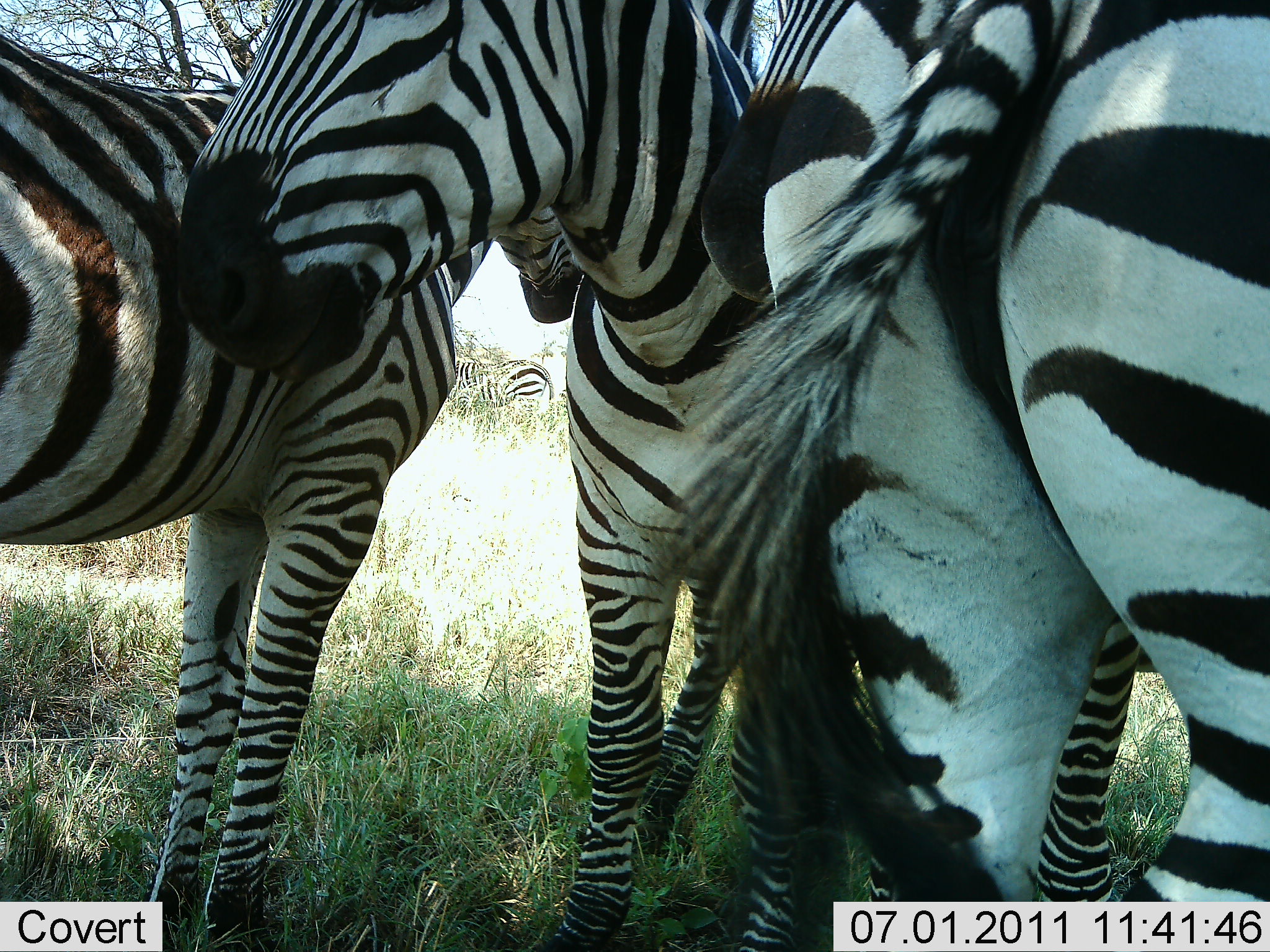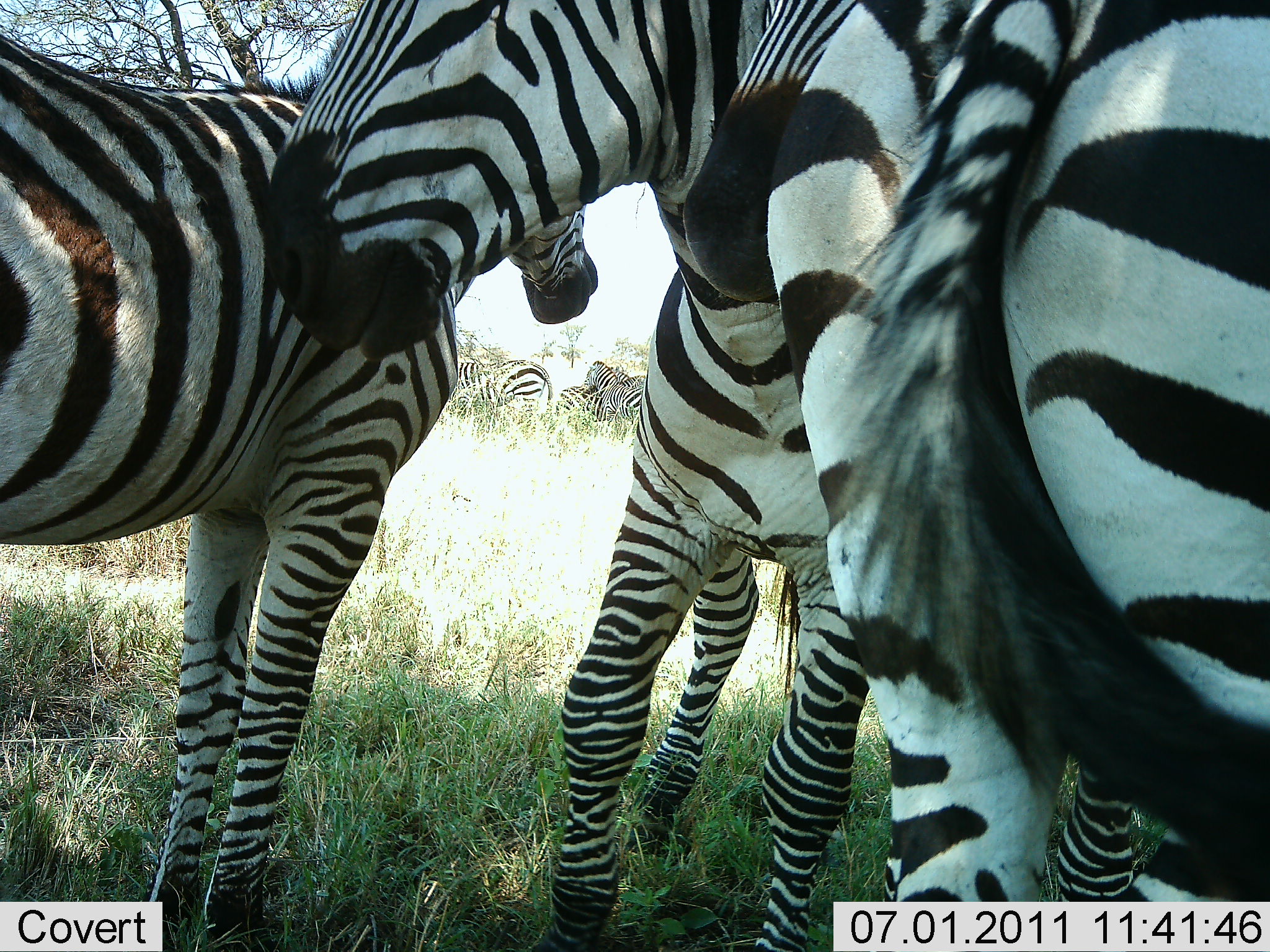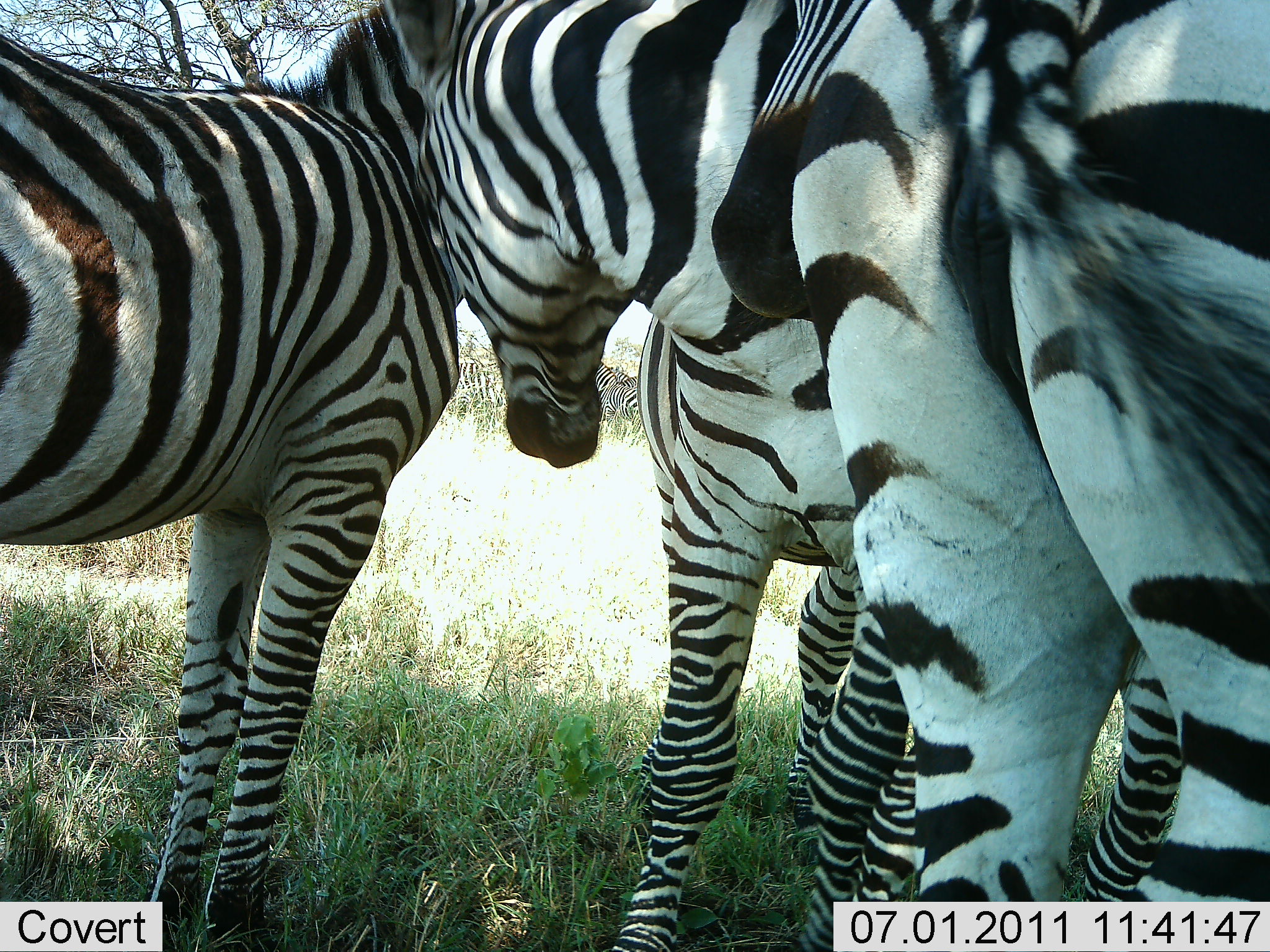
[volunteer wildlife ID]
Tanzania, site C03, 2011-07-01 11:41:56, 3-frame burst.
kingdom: Animalia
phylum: Chordata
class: Mammalia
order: Perissodactyla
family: Equidae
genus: Equus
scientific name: Equus quagga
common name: plains zebra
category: zebra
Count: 4.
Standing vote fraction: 92%.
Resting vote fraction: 0%.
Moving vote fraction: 0%.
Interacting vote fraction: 46%.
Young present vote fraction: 0%.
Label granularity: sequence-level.